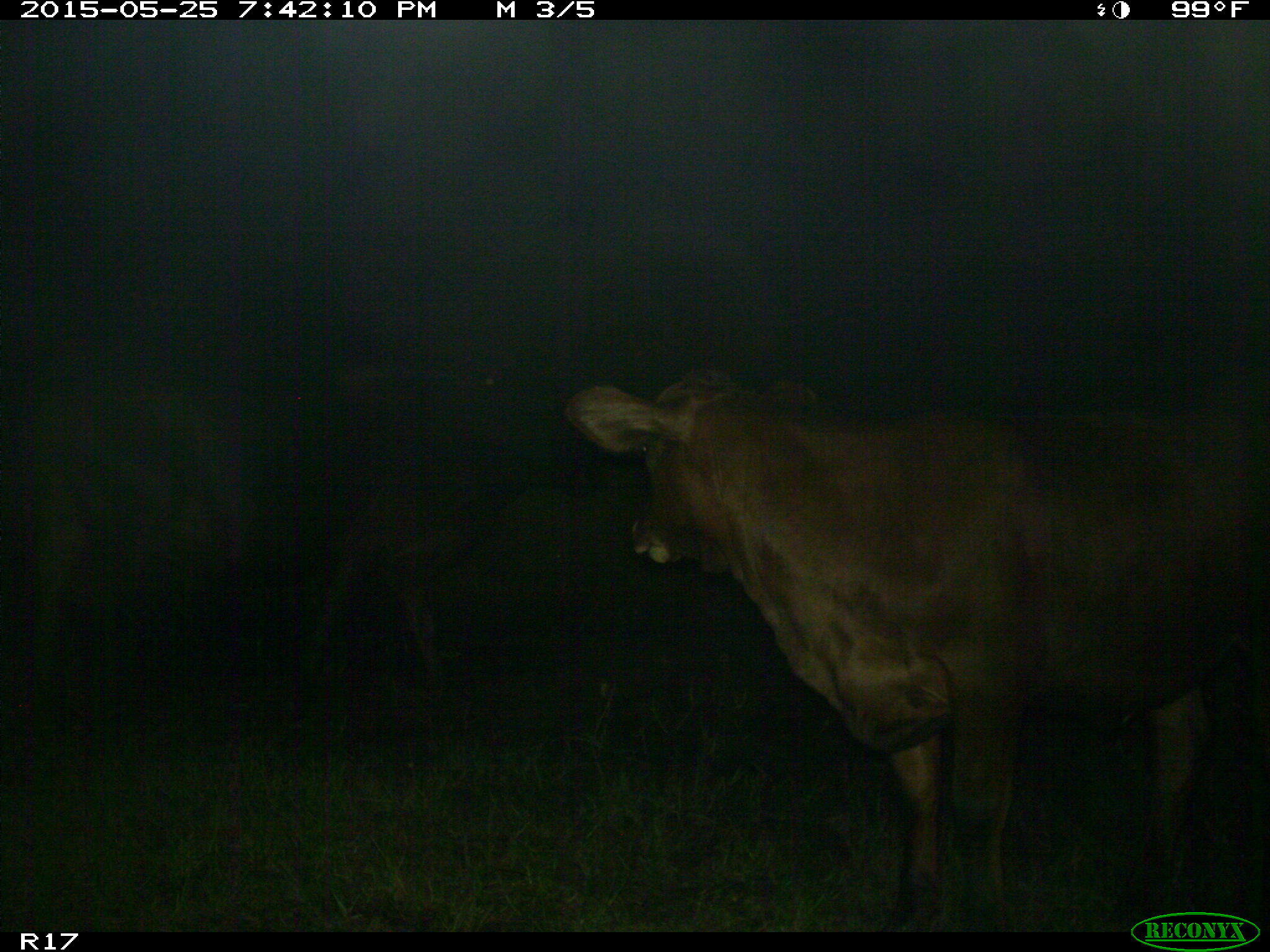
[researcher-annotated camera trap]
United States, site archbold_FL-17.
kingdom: Animalia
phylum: Chordata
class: Mammalia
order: Artiodactyla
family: Bovidae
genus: Bos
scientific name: Bos taurus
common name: domestic cow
Bos taurus (domestic cow).